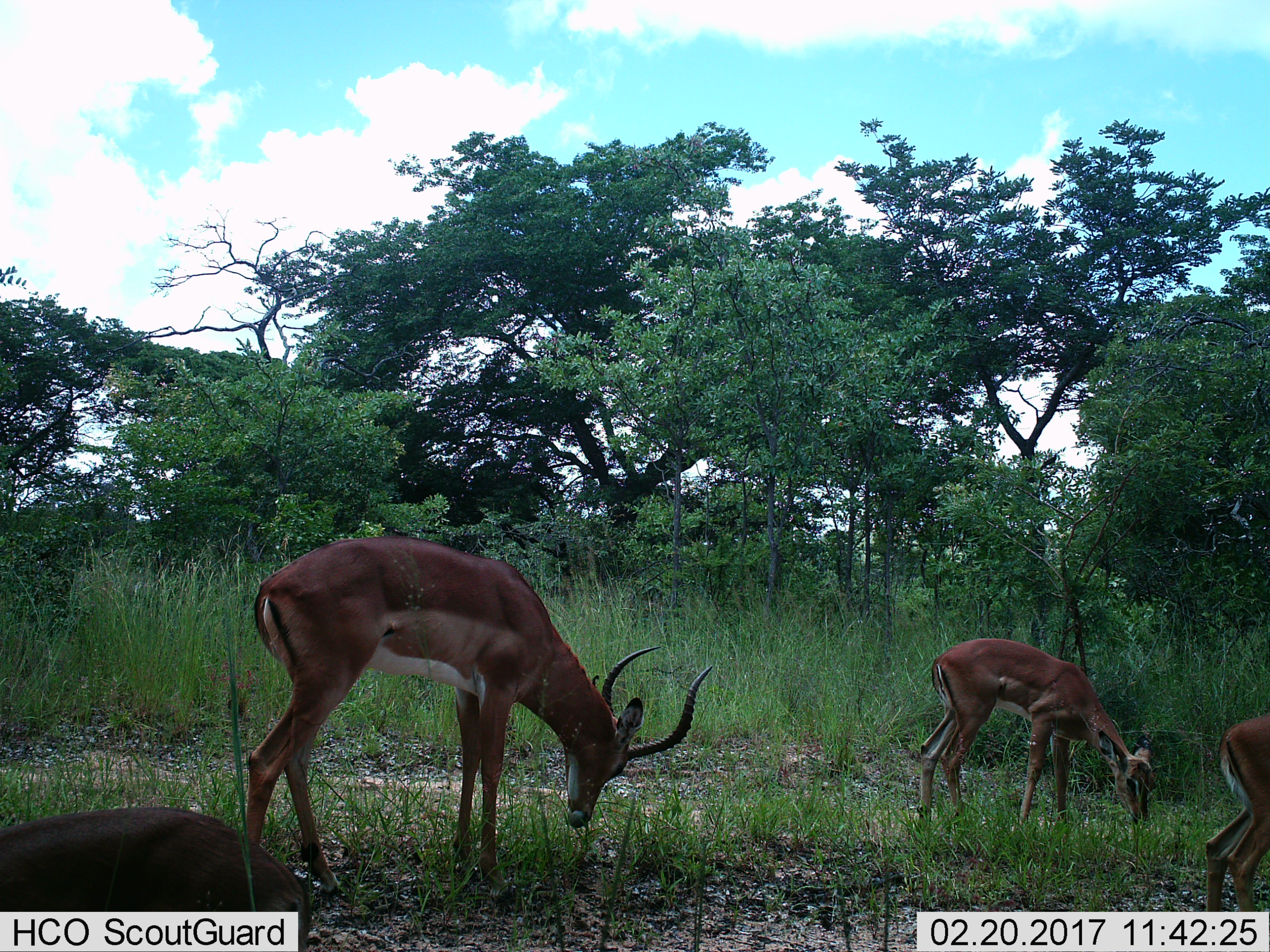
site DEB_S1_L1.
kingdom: Animalia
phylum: Chordata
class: Mammalia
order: Artiodactyla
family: Bovidae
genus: Aepyceros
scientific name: Aepyceros melampus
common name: impala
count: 3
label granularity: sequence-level